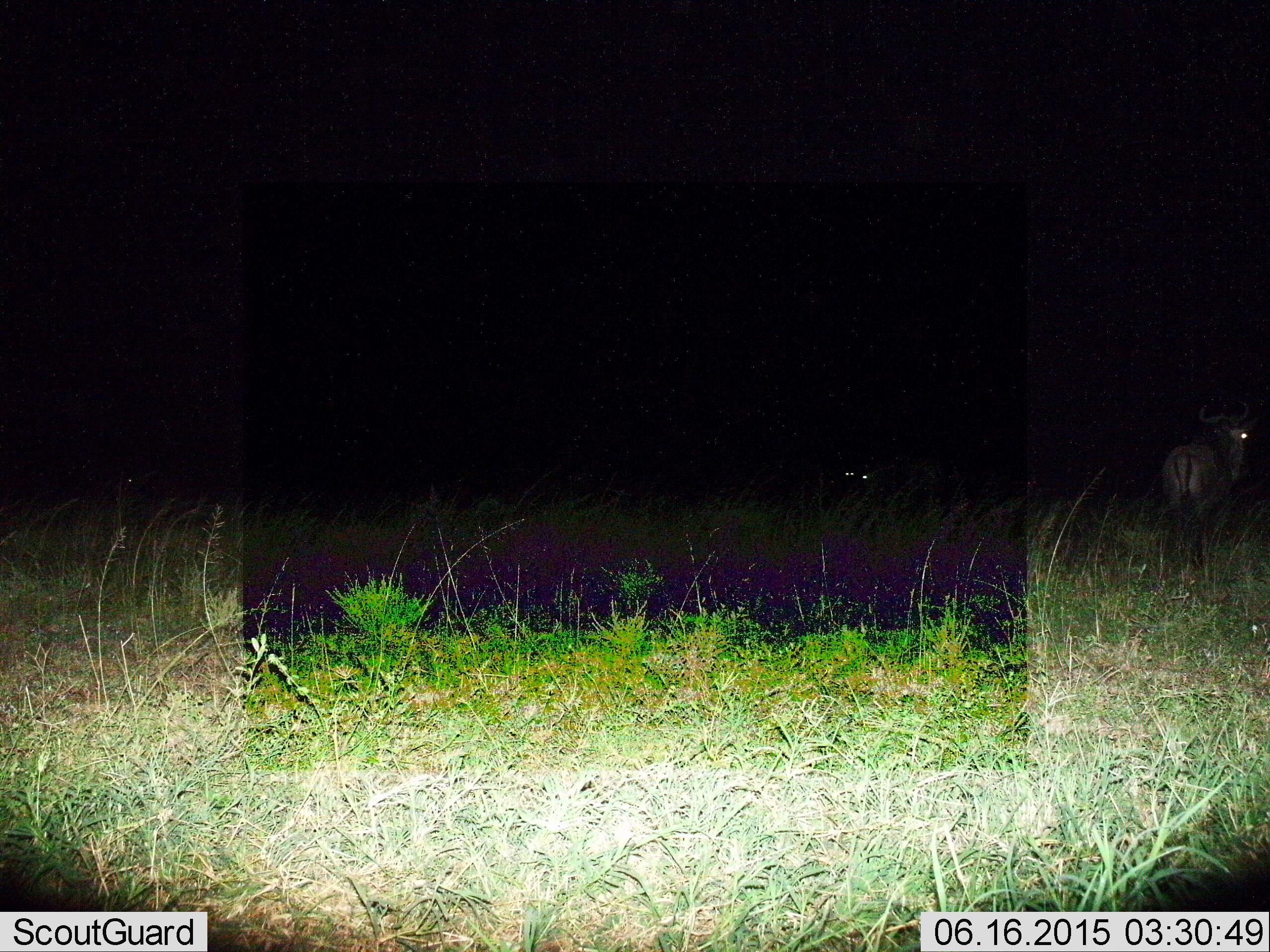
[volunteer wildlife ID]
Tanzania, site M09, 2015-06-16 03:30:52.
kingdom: Animalia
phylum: Chordata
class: Mammalia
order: Artiodactyla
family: Bovidae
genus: Connochaetes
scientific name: Connochaetes taurinus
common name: blue wildebeest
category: wildebeest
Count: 3.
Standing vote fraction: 100%.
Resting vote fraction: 20%.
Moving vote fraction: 0%.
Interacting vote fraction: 0%.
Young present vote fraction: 0%.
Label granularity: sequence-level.